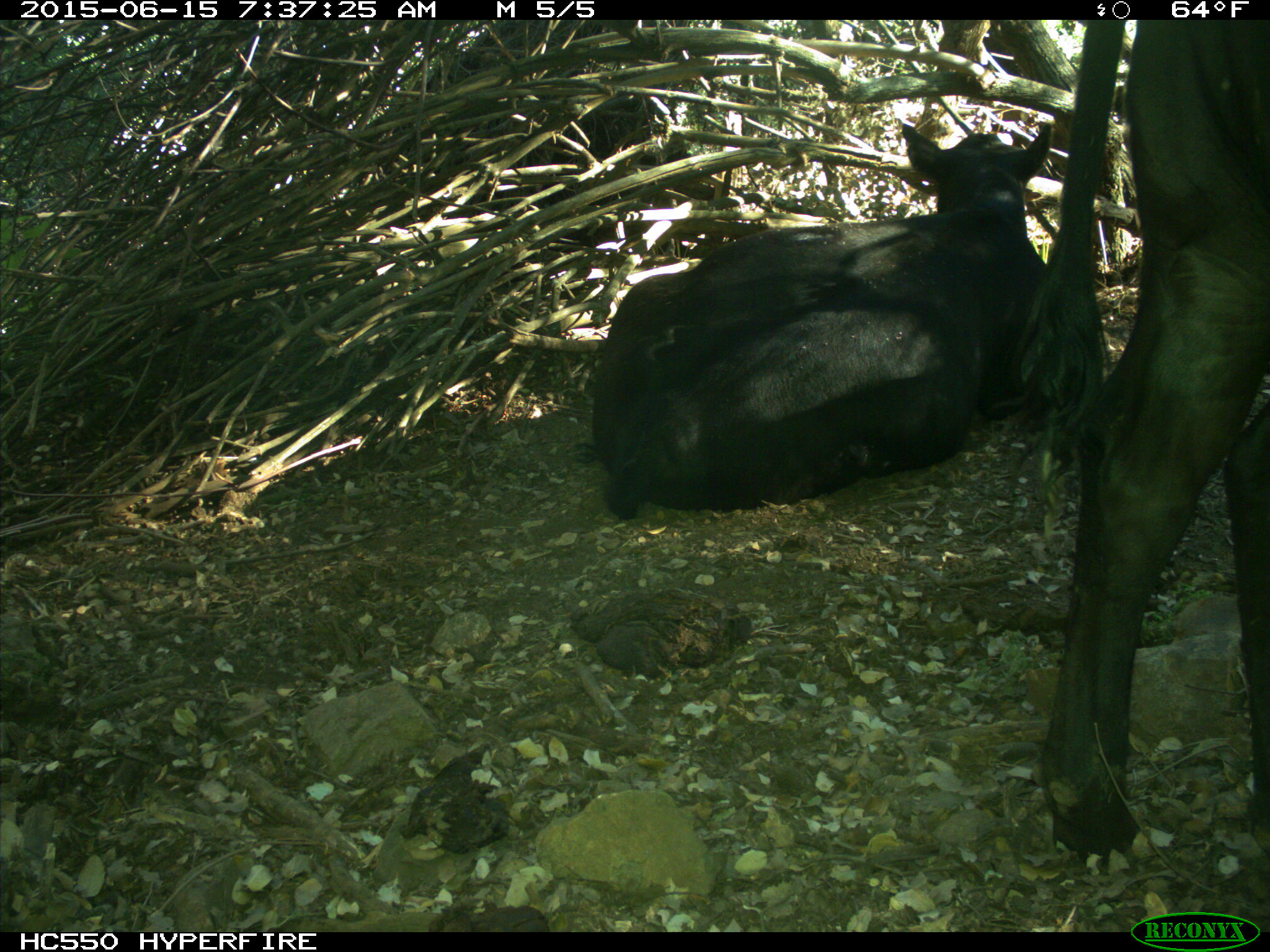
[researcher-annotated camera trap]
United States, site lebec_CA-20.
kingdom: Animalia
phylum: Chordata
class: Mammalia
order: Artiodactyla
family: Bovidae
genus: Bos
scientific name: Bos taurus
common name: domestic cow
Bos taurus (domestic cow).